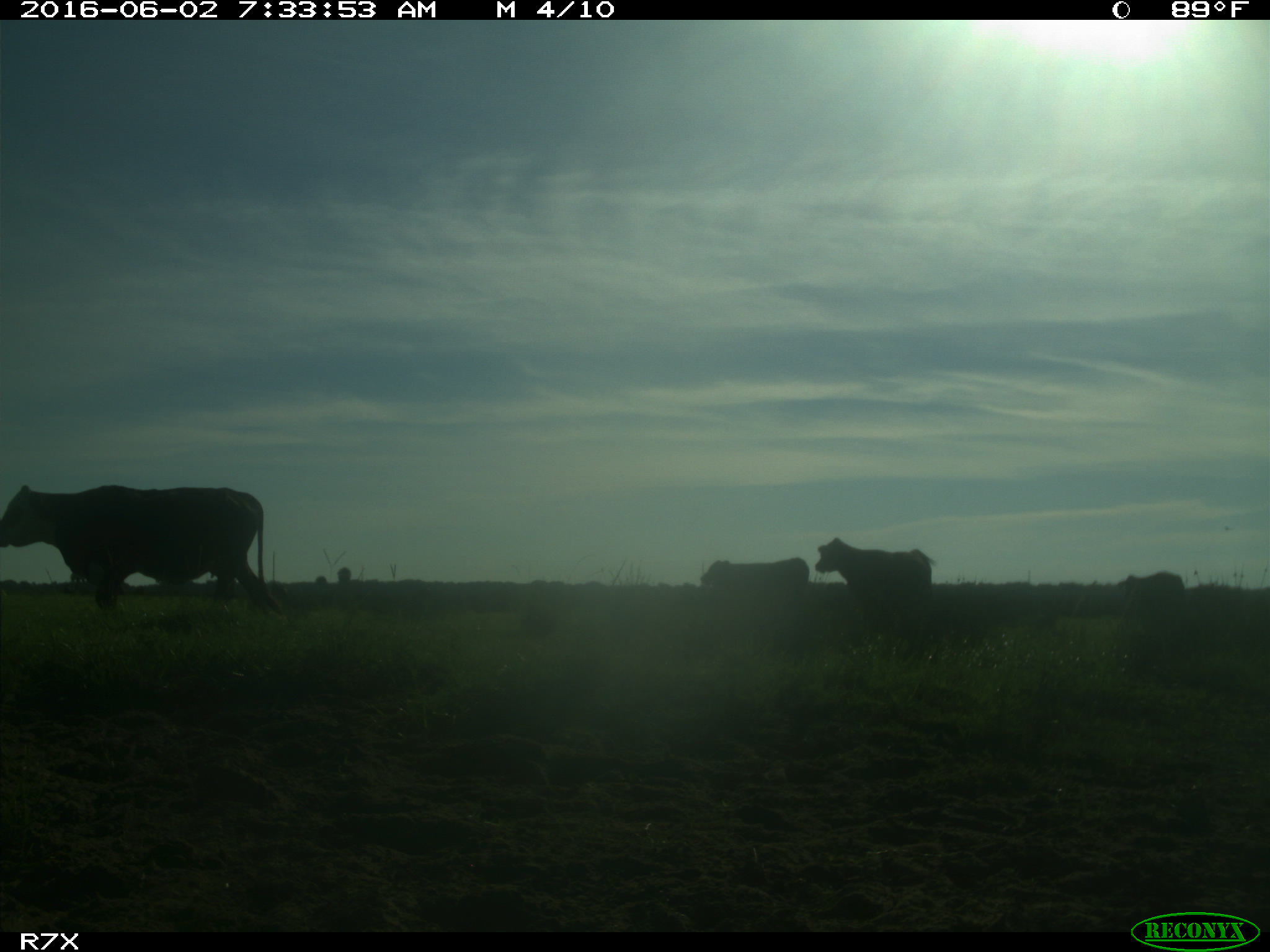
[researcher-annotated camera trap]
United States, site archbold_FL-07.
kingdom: Animalia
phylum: Chordata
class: Mammalia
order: Artiodactyla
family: Bovidae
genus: Bos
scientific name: Bos taurus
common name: domestic cow